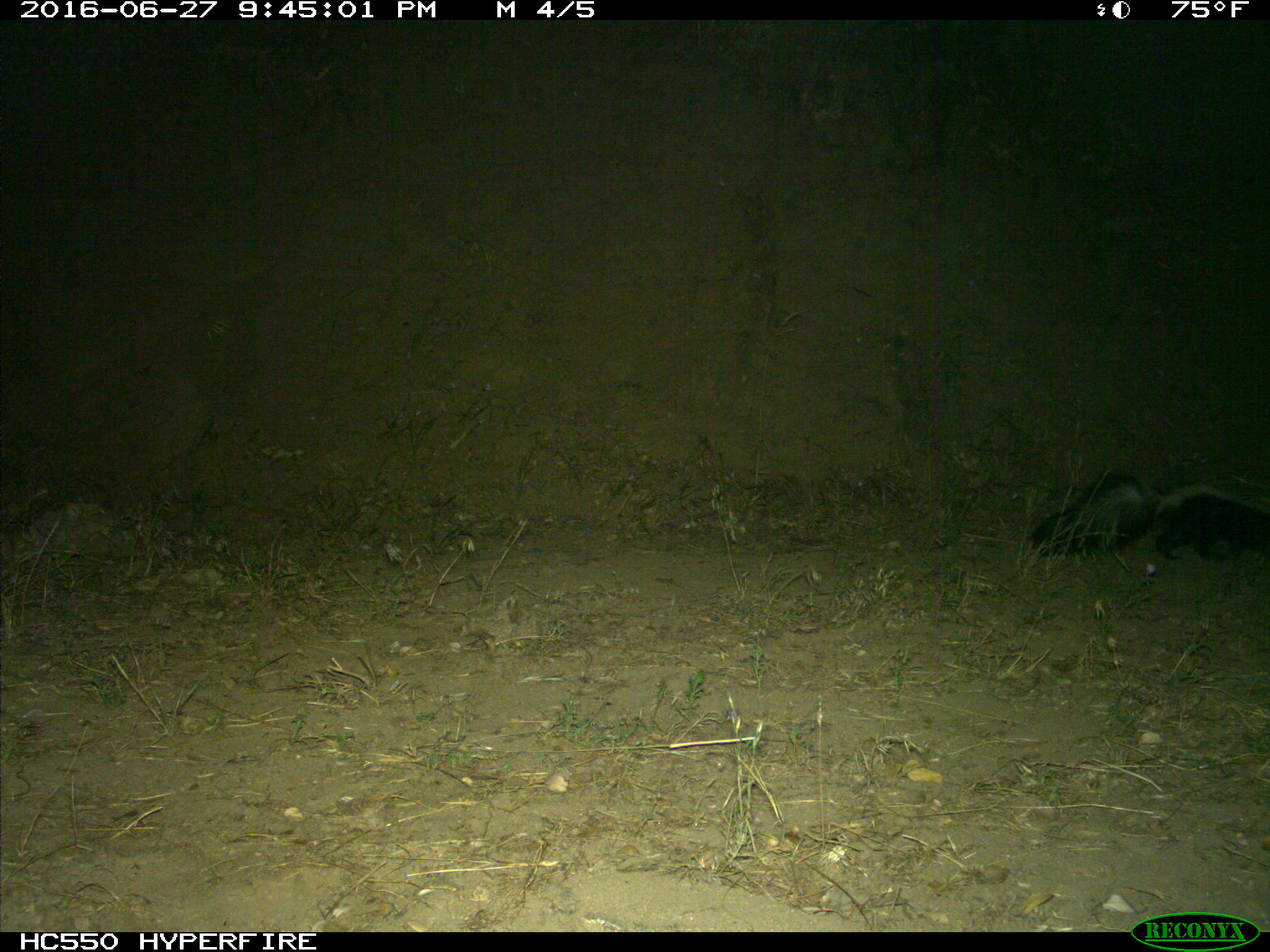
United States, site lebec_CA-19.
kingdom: Animalia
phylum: Chordata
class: Mammalia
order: Carnivora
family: Mephitidae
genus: Mephitis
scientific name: Mephitis mephitis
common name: striped skunk